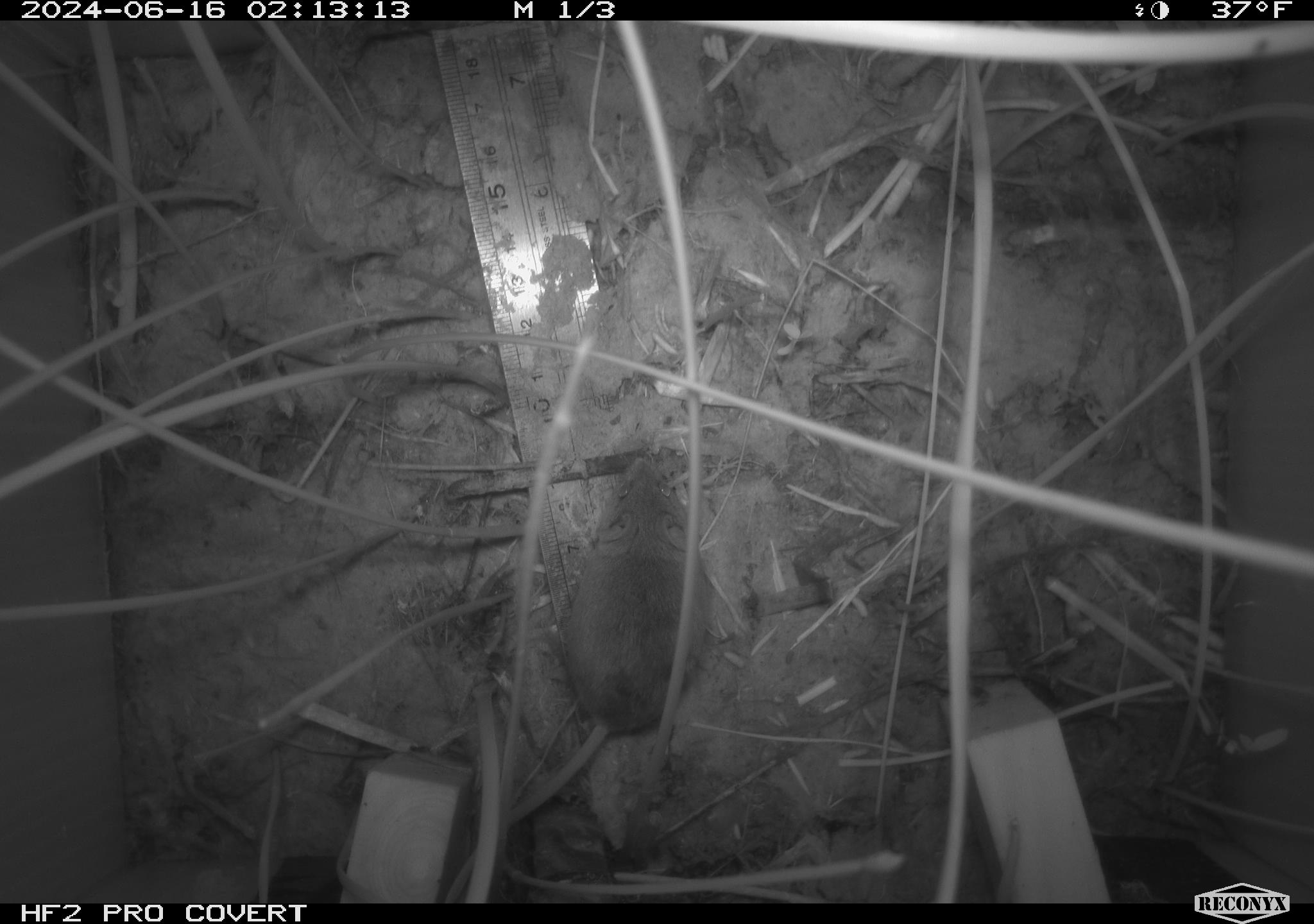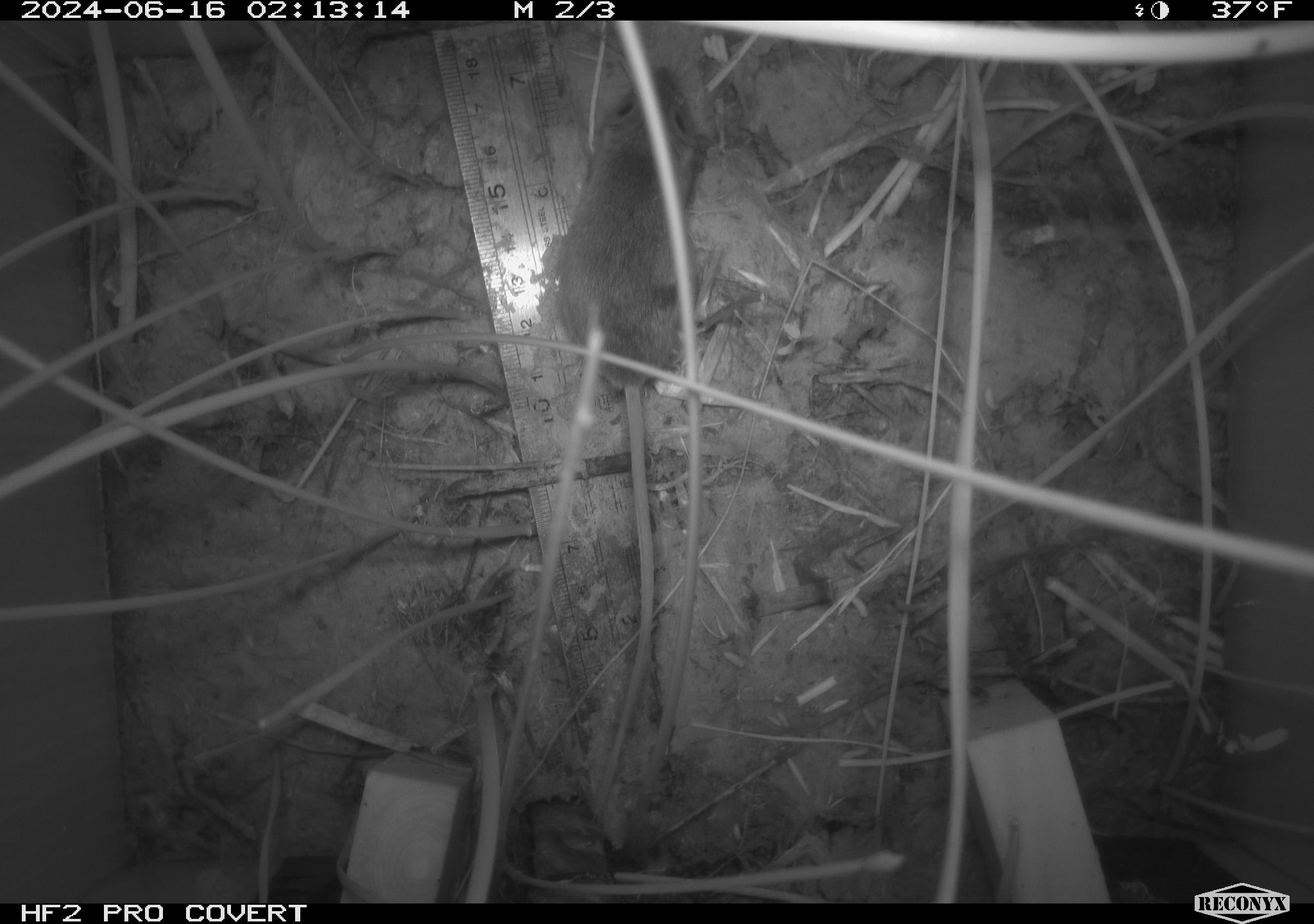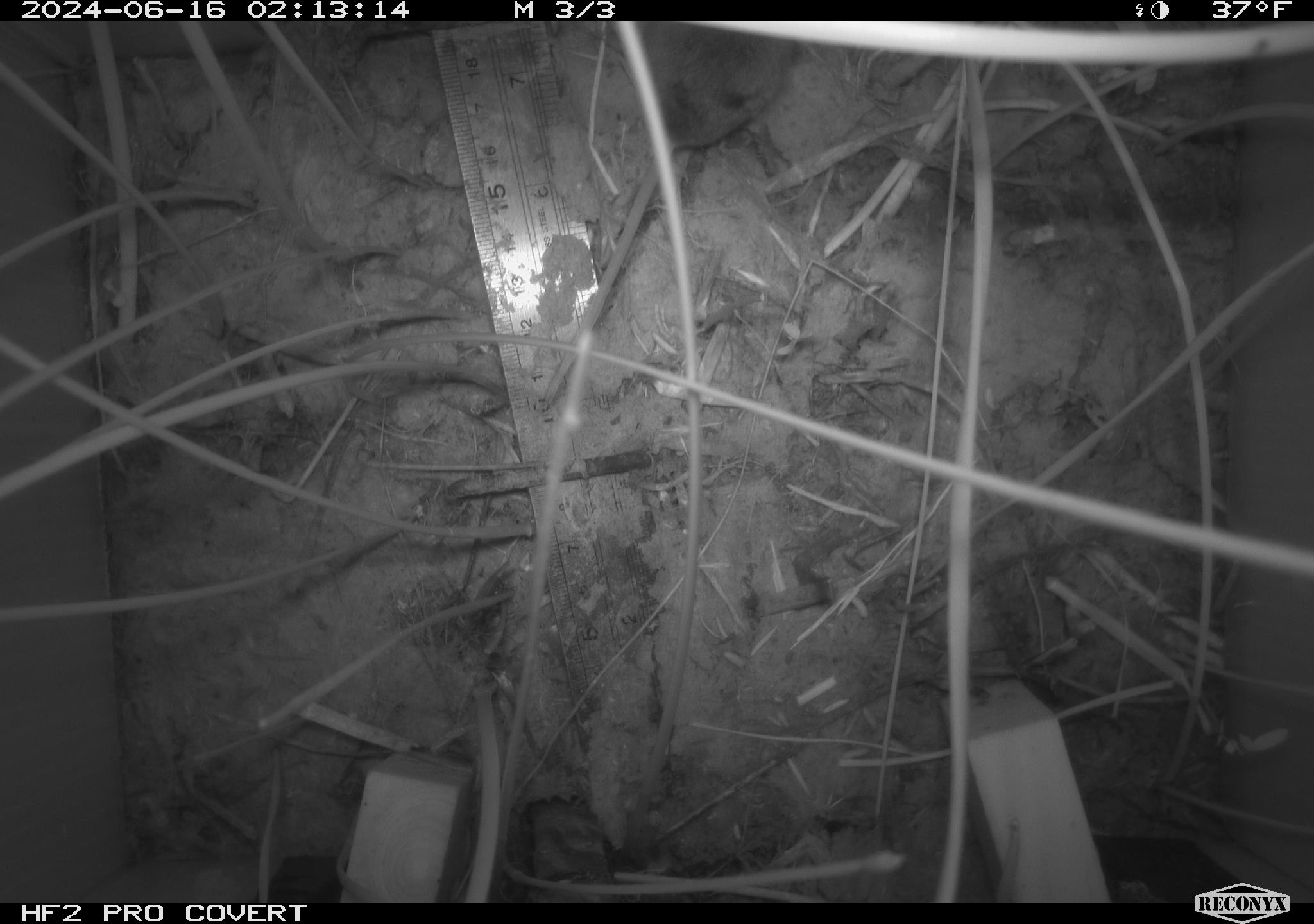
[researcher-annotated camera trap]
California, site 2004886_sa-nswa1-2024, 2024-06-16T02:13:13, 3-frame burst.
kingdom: Animalia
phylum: Chordata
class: Mammalia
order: Rodentia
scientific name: Rodentia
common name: rodent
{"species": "rodent (Rodentia)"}